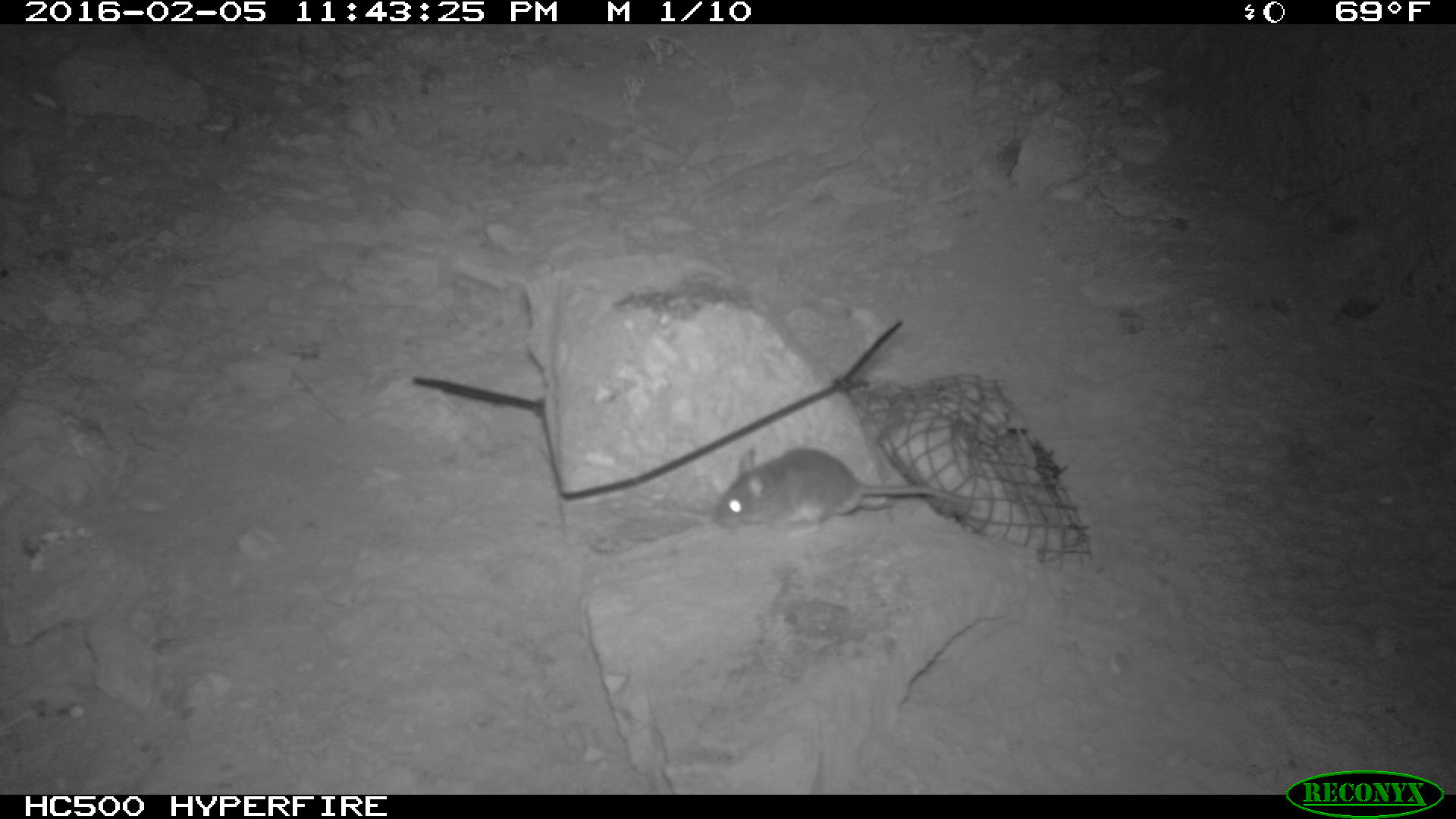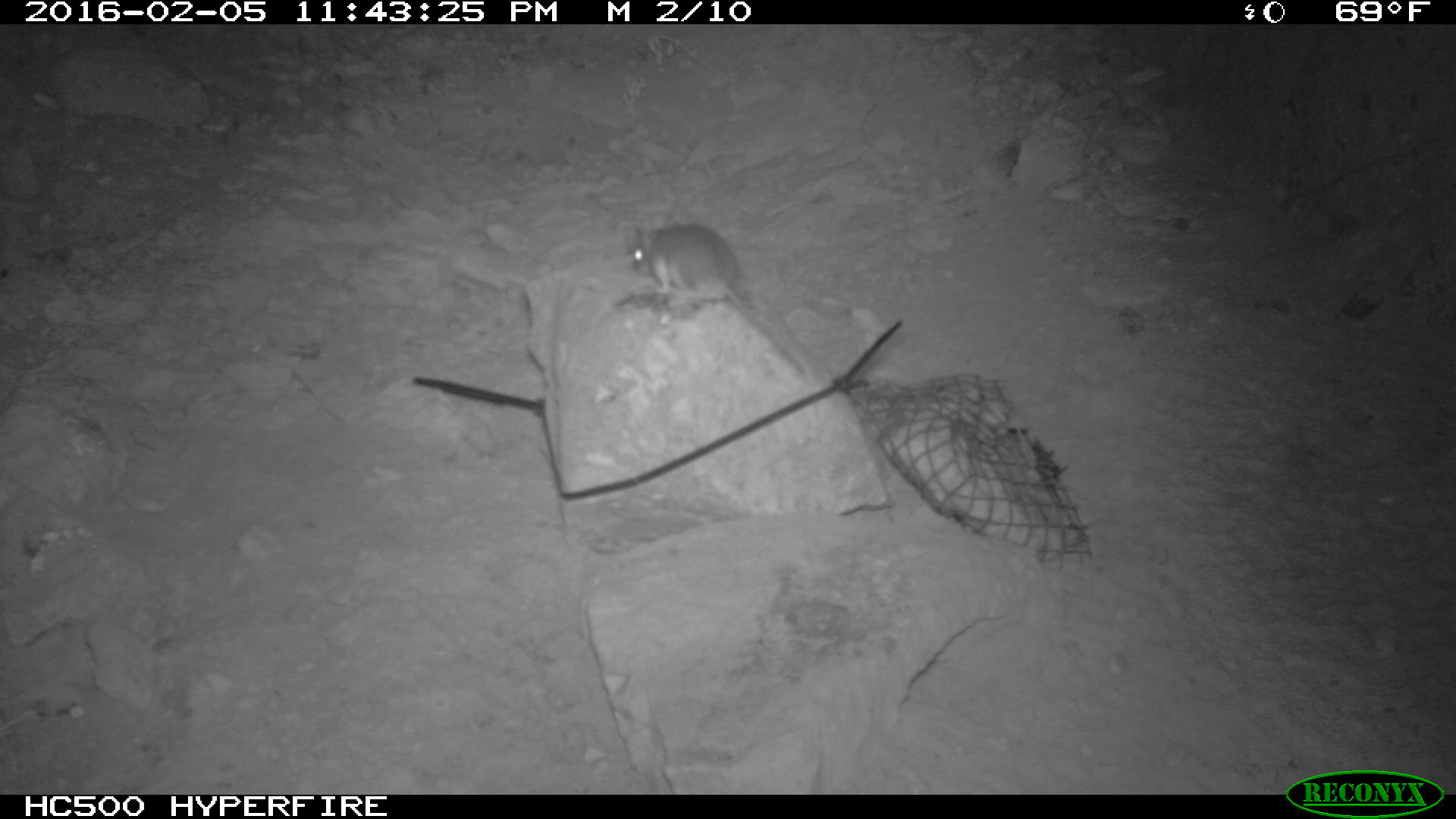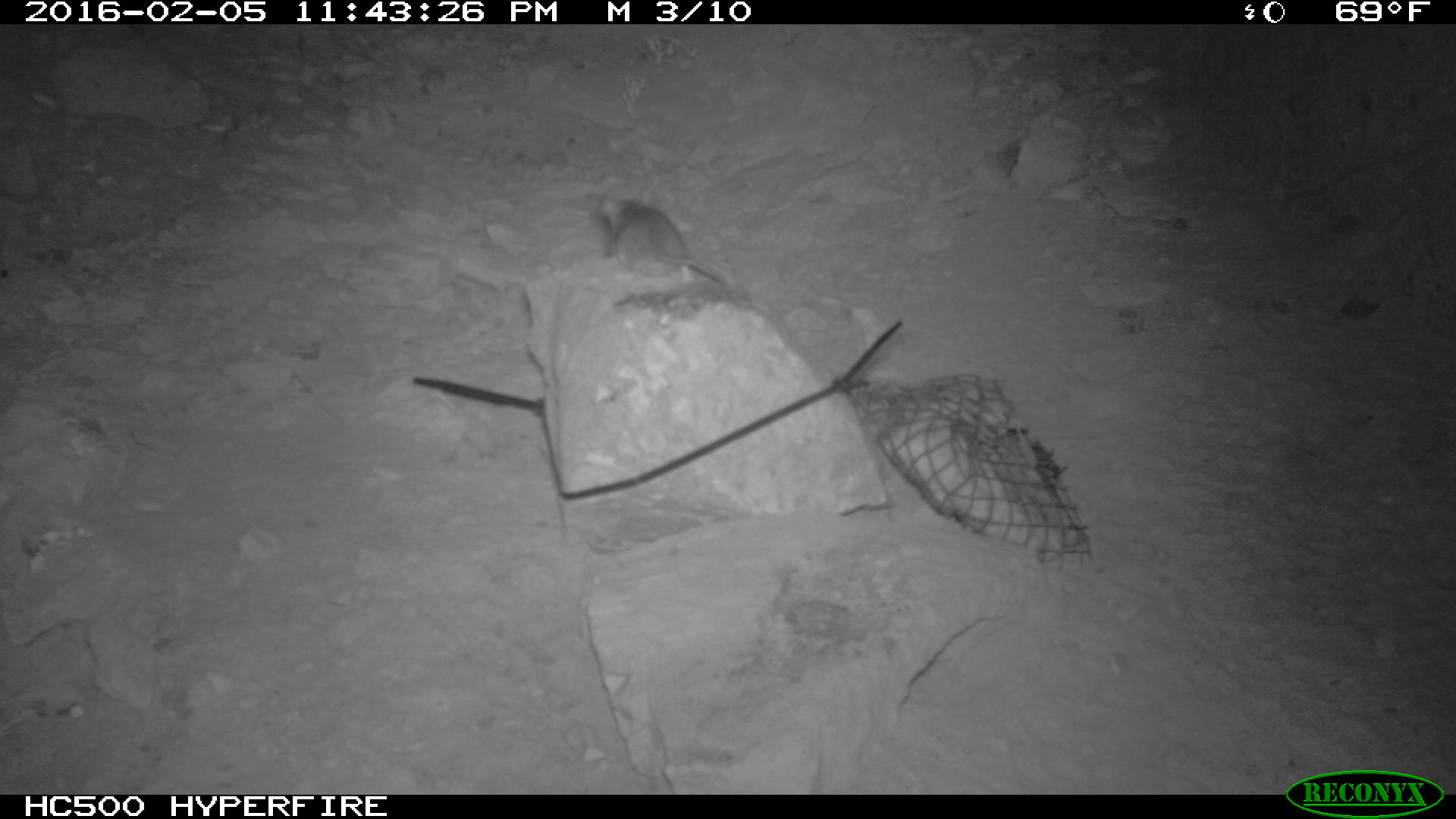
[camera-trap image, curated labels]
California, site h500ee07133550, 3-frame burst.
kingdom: Animalia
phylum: Chordata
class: Mammalia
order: Rodentia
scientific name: Rodentia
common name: rodent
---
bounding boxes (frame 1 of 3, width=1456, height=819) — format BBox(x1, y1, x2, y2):
rodent: BBox(714, 447, 974, 538)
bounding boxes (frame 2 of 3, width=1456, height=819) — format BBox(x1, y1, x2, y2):
rodent: BBox(626, 206, 817, 381)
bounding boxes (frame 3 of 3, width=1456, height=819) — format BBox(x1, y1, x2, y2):
rodent: BBox(598, 197, 726, 283)